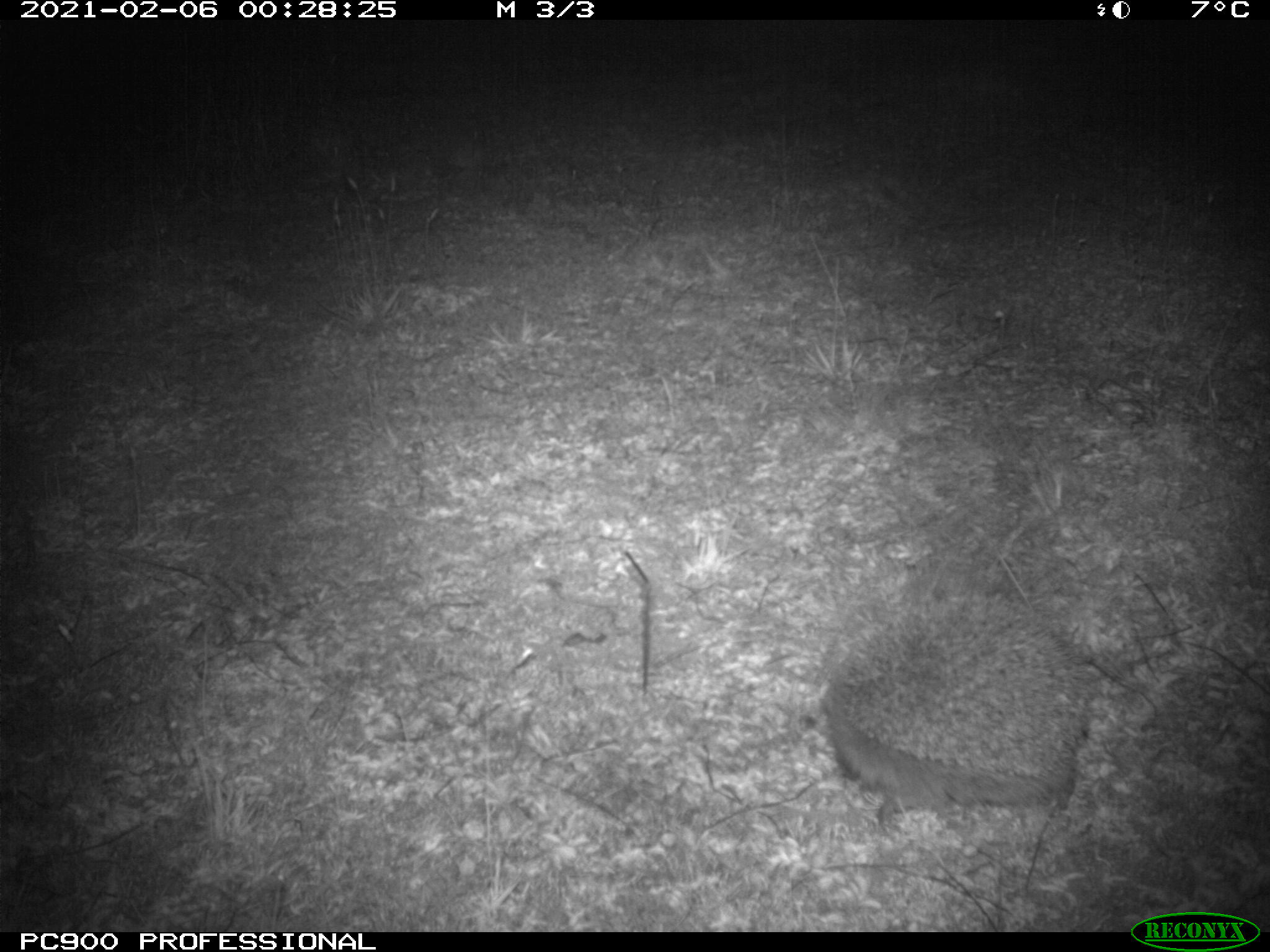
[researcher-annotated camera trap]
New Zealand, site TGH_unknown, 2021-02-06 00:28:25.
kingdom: Animalia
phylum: Chordata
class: Mammalia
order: Eulipotyphla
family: Erinaceidae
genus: Erinaceus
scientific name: Erinaceus europaeus europaeus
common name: european hedgehog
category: hedgehog